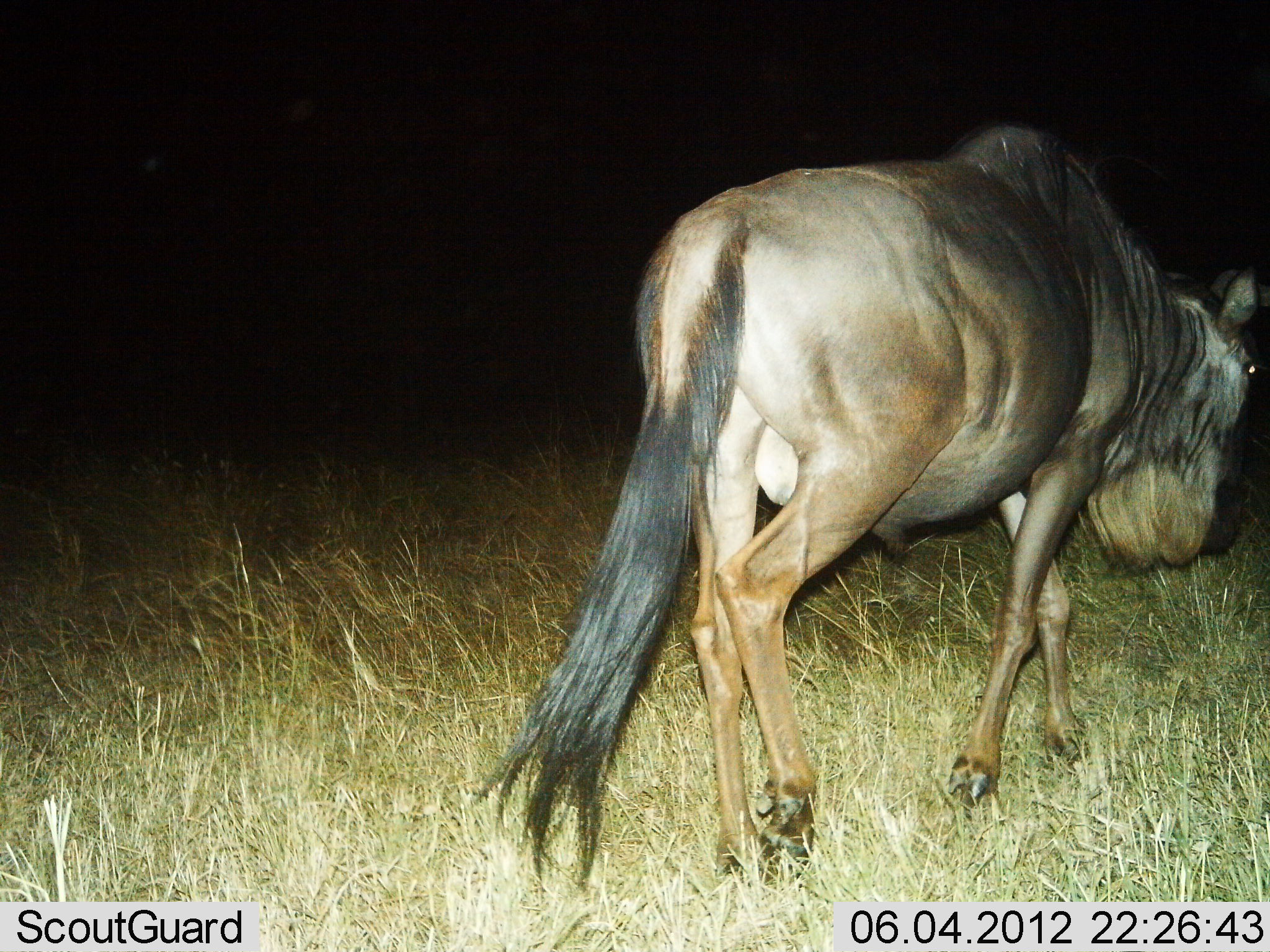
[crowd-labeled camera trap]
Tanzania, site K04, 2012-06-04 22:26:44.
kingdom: Animalia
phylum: Chordata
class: Mammalia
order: Artiodactyla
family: Bovidae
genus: Connochaetes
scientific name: Connochaetes taurinus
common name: blue wildebeest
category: wildebeest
Wildebeest (blue wildebeest) (Connochaetes taurinus), count 1. Behavior (volunteer vote fractions): standing 10%, resting 0%, moving 90%, interacting 0%. Young present (vote fraction): 0%. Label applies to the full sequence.